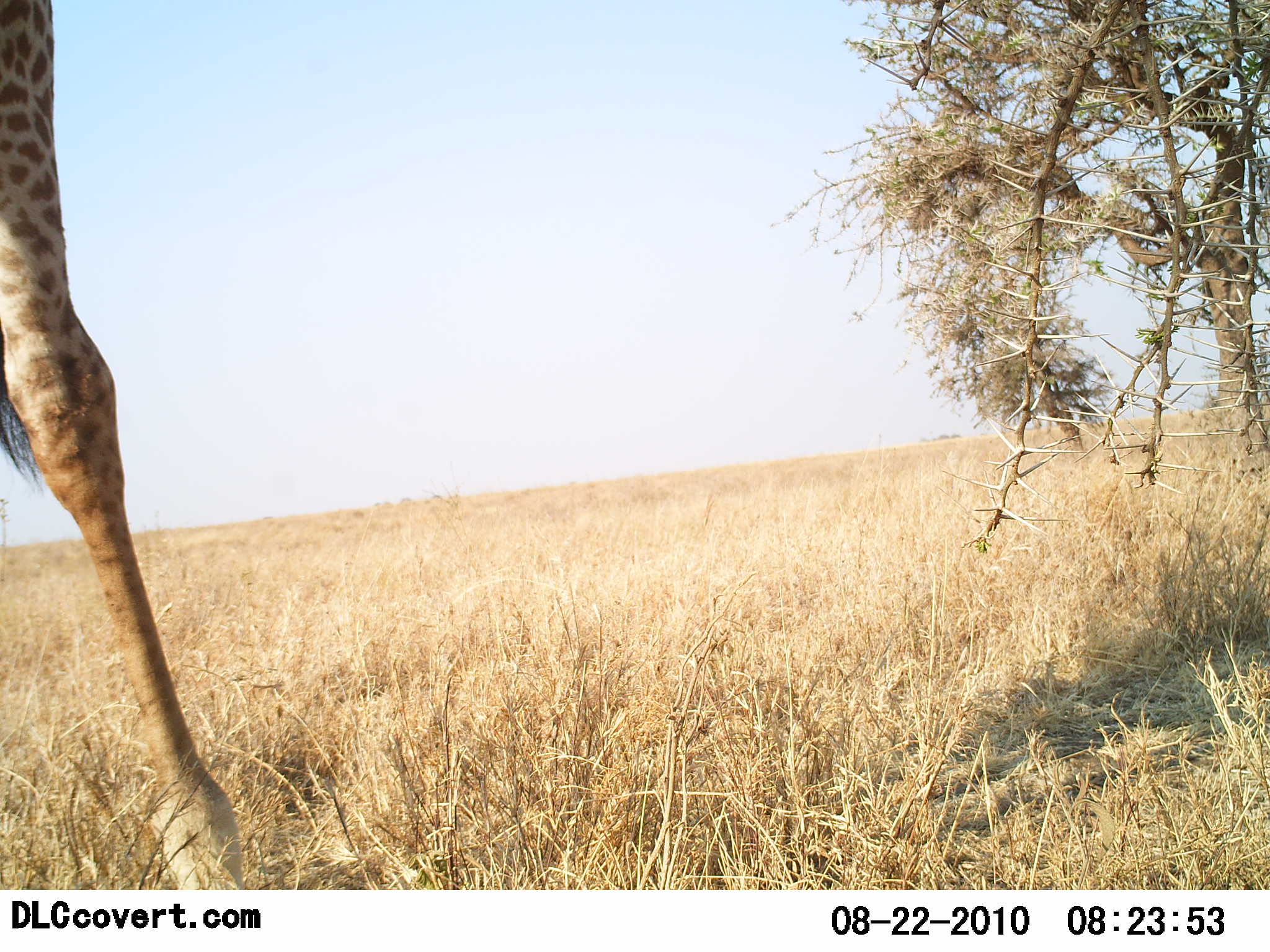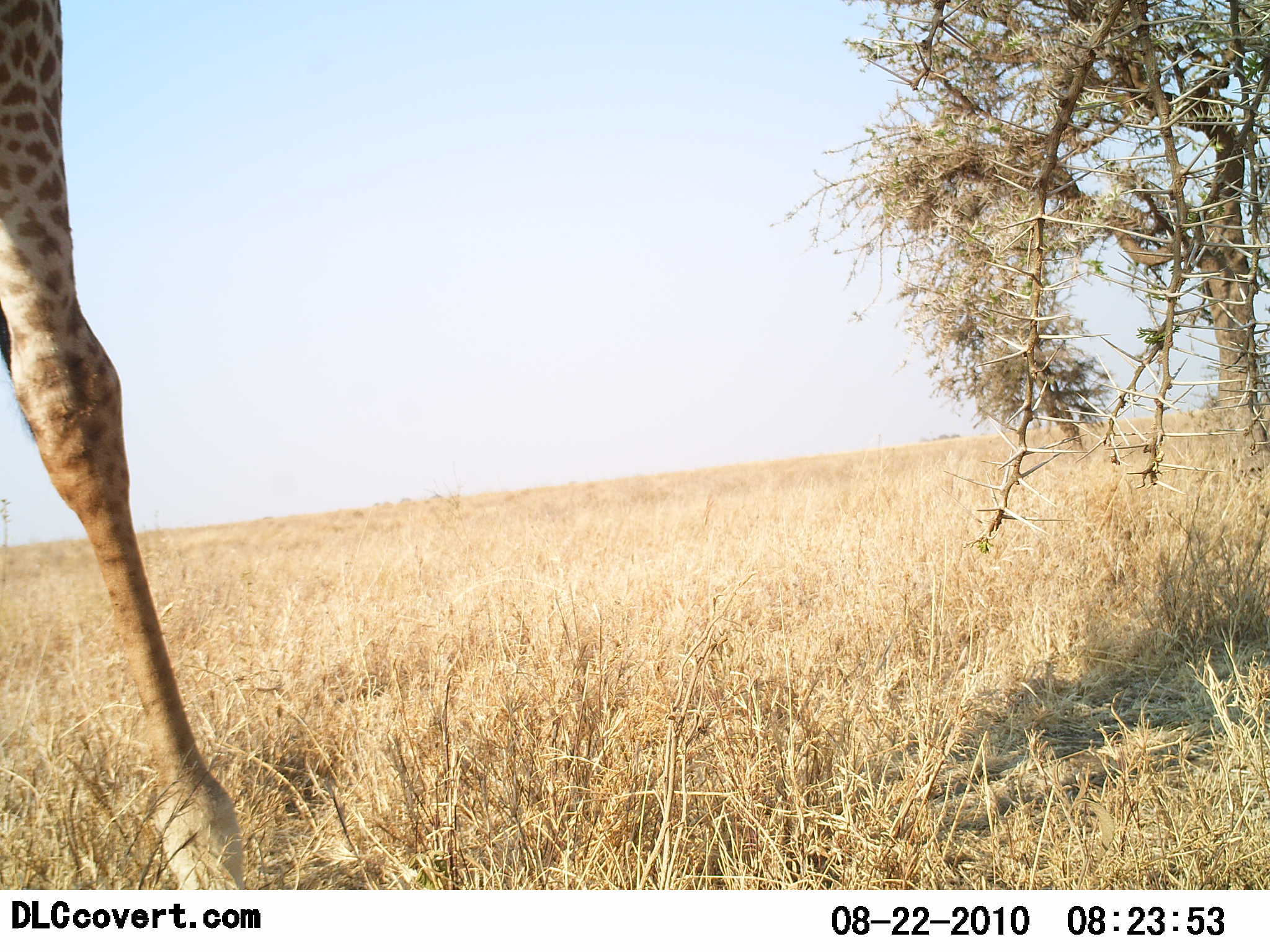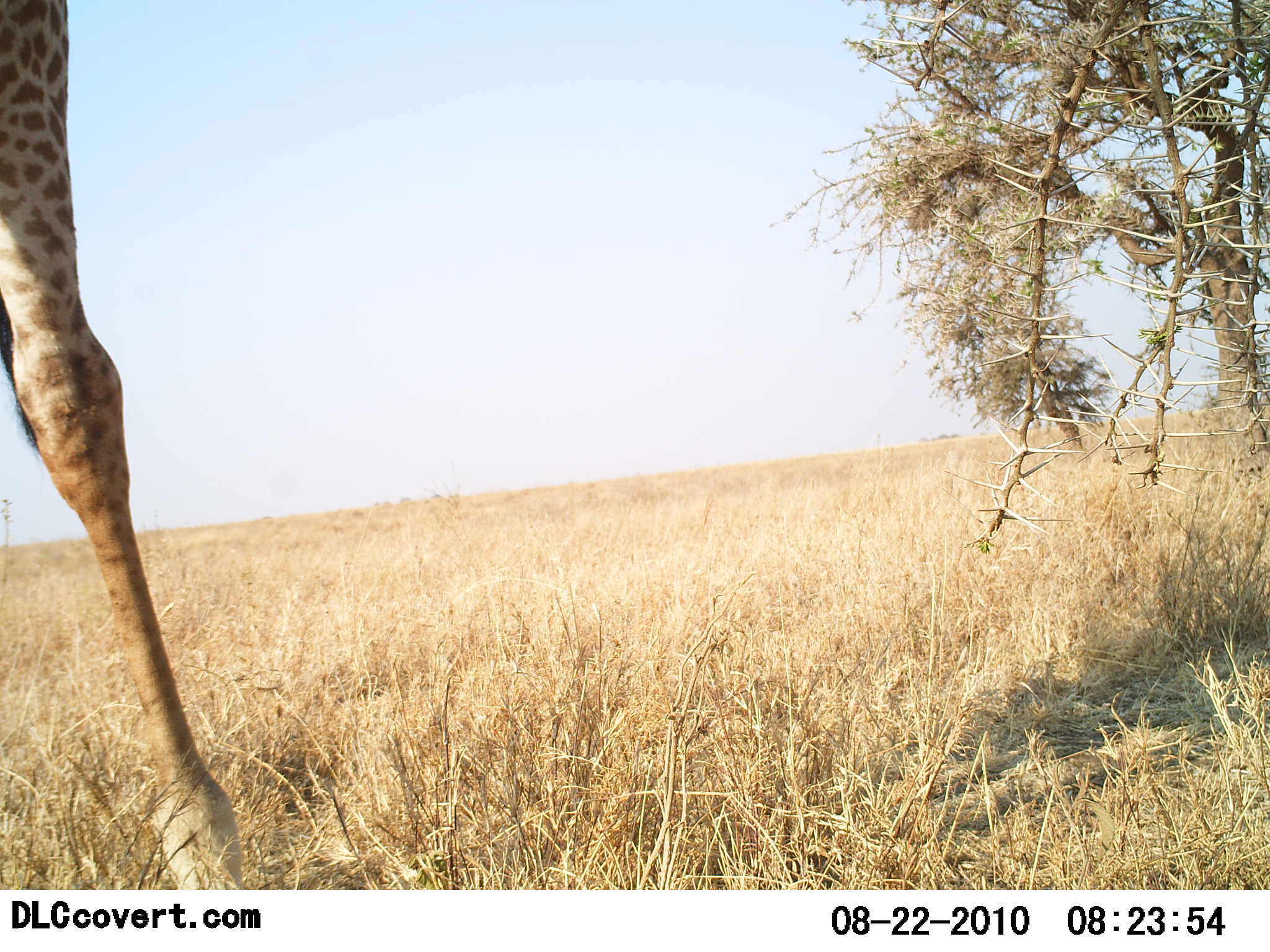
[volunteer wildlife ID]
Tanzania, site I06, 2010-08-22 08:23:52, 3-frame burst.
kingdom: Animalia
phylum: Chordata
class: Mammalia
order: Artiodactyla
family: Giraffidae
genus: Giraffa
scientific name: Giraffa camelopardalis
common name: giraffe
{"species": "giraffe (Giraffa camelopardalis)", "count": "1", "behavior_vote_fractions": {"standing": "92%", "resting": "0%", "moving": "0%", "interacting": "0%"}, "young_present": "0%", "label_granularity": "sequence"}